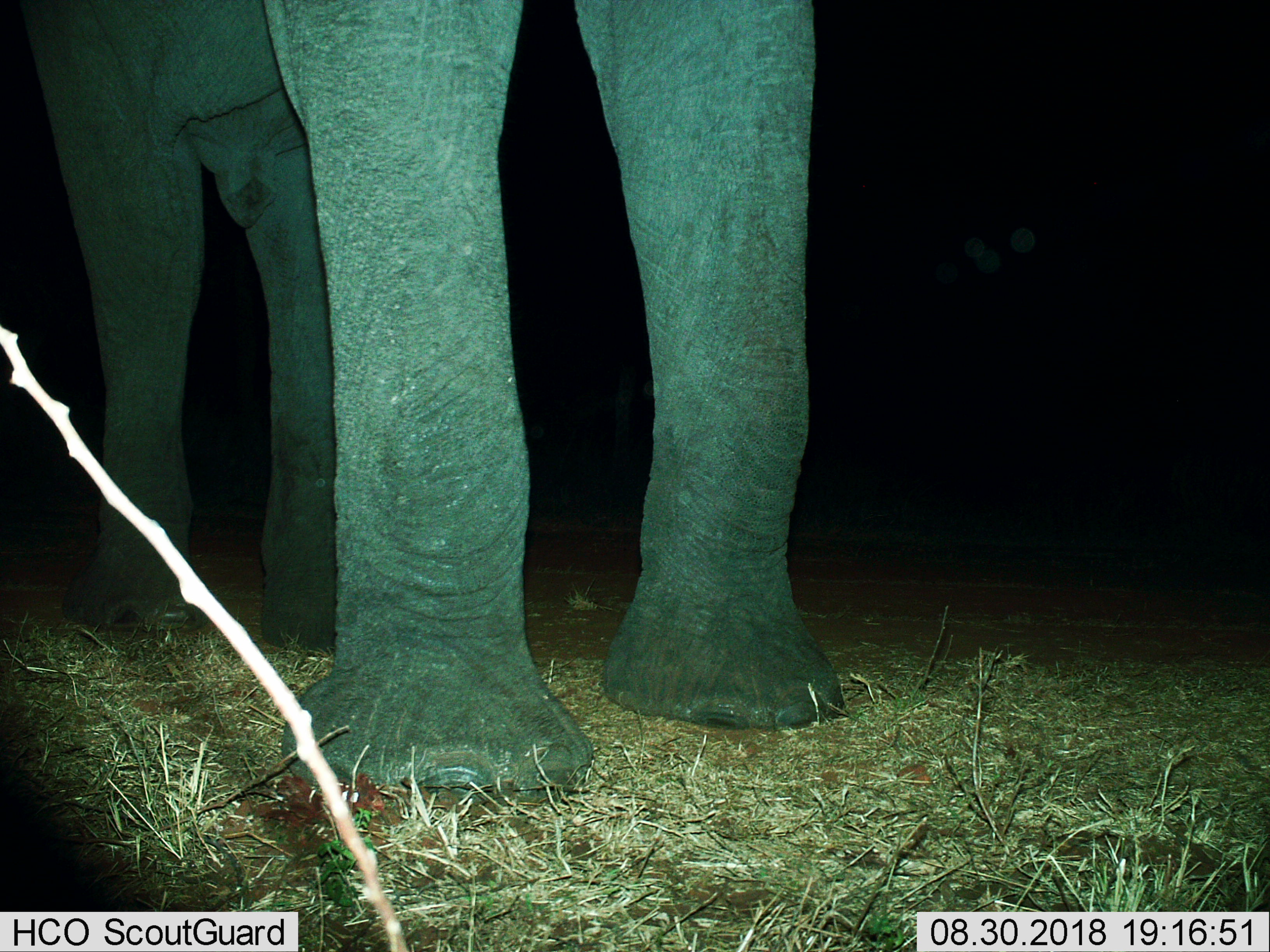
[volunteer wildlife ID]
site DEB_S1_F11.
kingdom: Animalia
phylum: Chordata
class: Mammalia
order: Proboscidea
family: Elephantidae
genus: Loxodonta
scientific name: Loxodonta africana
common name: african bush elephant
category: elephant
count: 1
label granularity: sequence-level